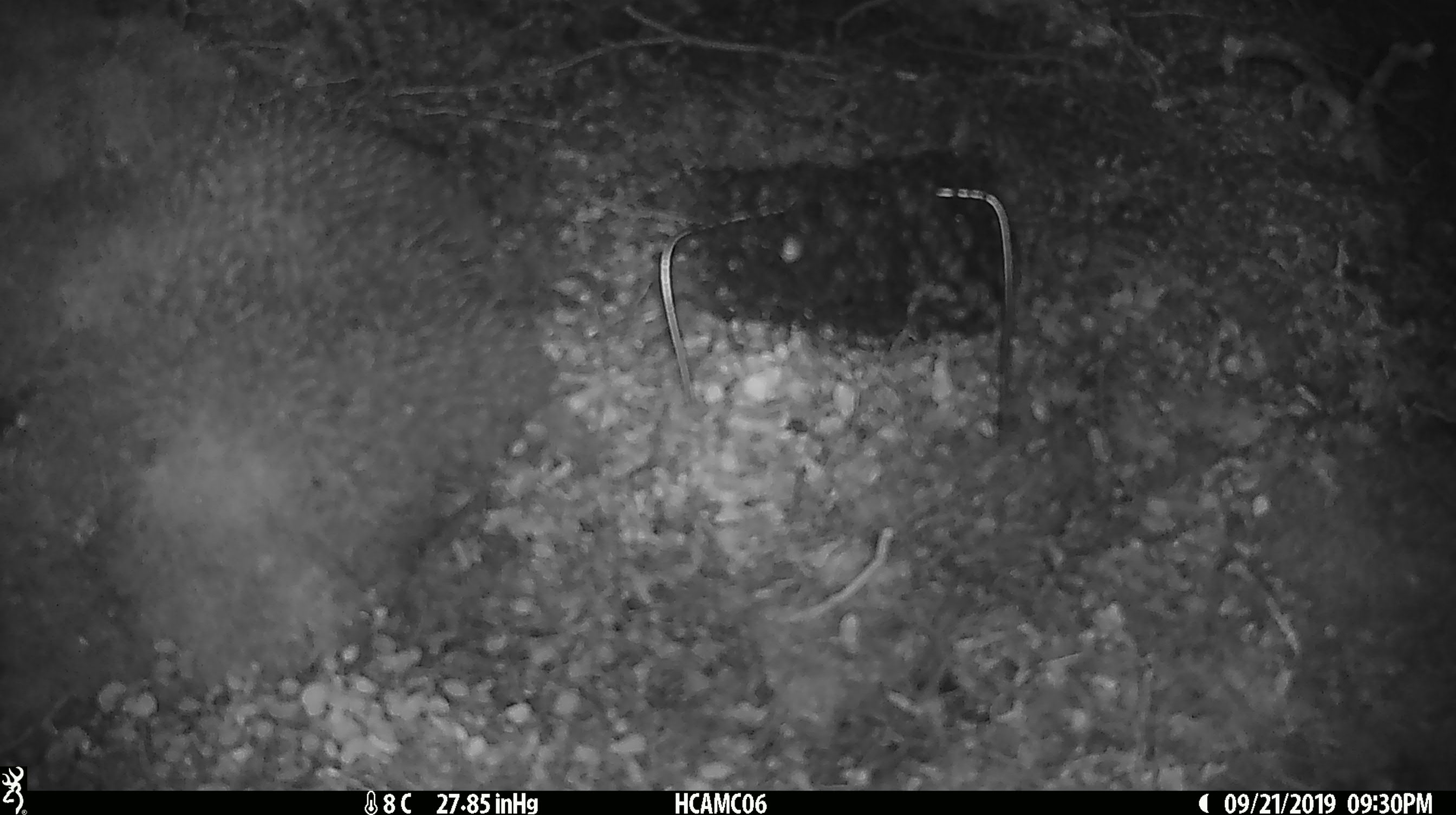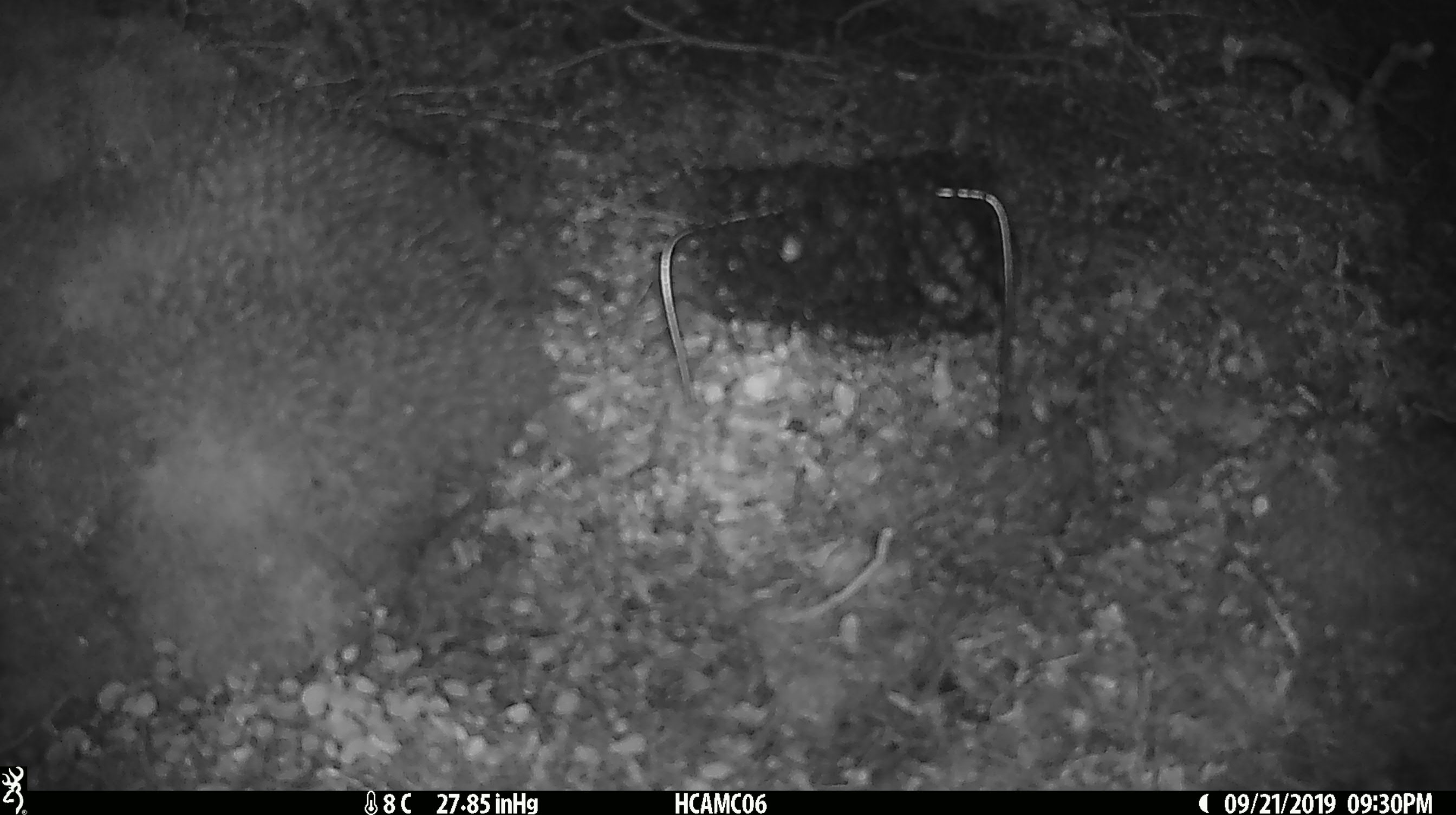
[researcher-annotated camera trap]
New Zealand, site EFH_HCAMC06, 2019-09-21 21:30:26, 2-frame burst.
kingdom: Animalia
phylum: Chordata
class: Mammalia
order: Rodentia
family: Muridae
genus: Mus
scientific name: Mus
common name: mouse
Mouse (Mus).